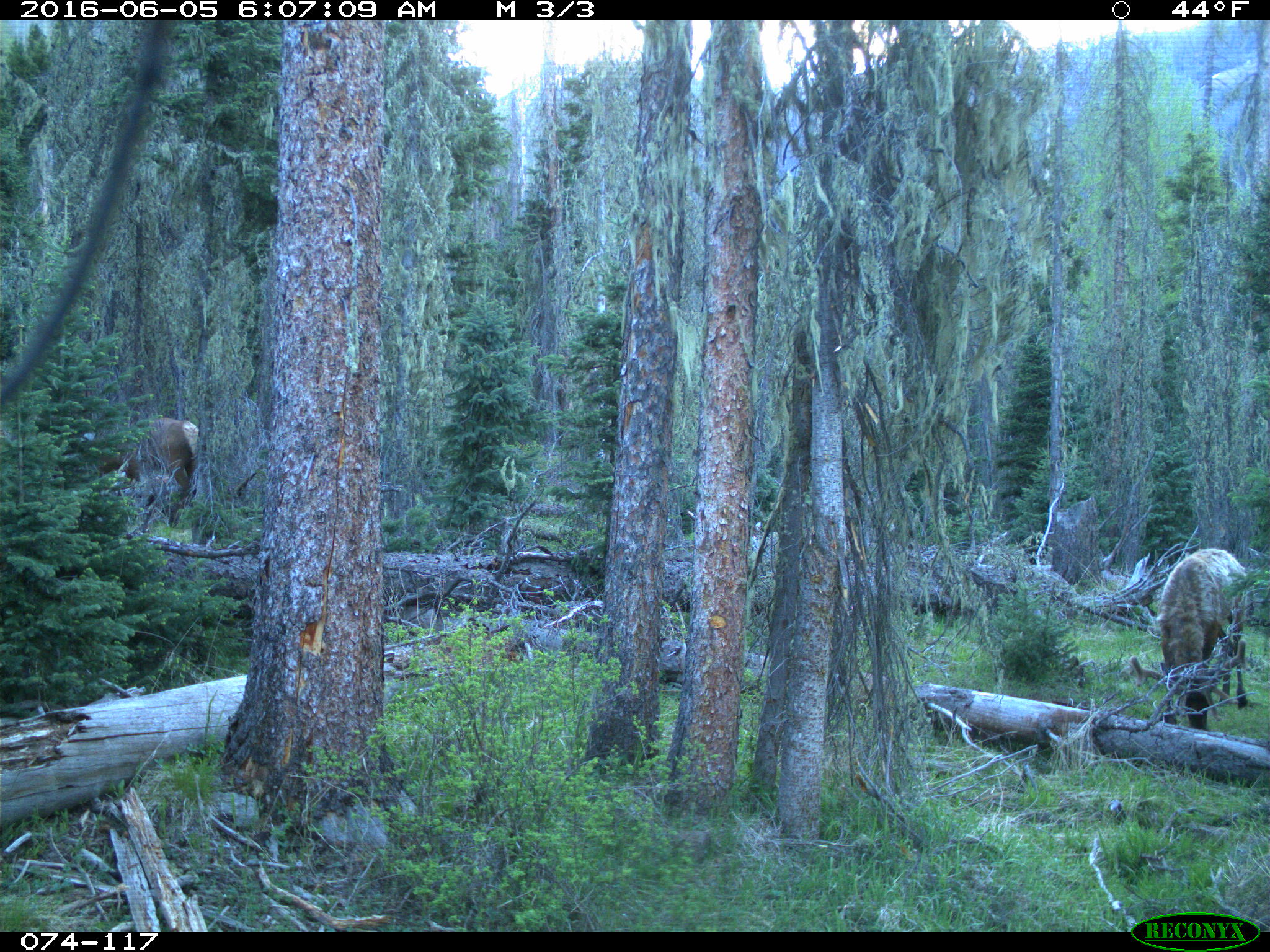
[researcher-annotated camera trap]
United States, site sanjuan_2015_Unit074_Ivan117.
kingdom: Animalia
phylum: Chordata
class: Mammalia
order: Artiodactyla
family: Cervidae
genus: Cervus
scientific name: Cervus elaphus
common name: red deer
Cervus elaphus (red deer).